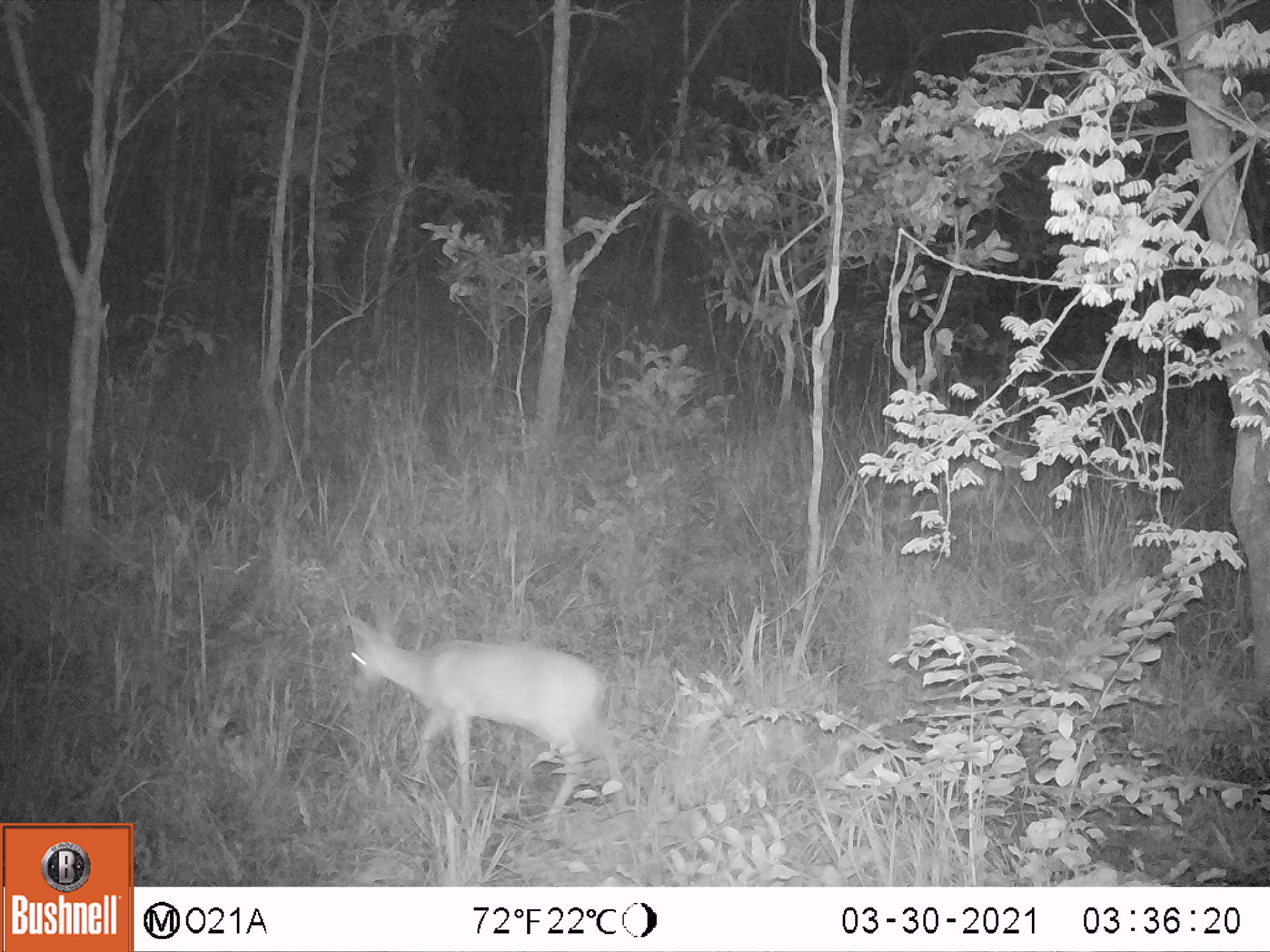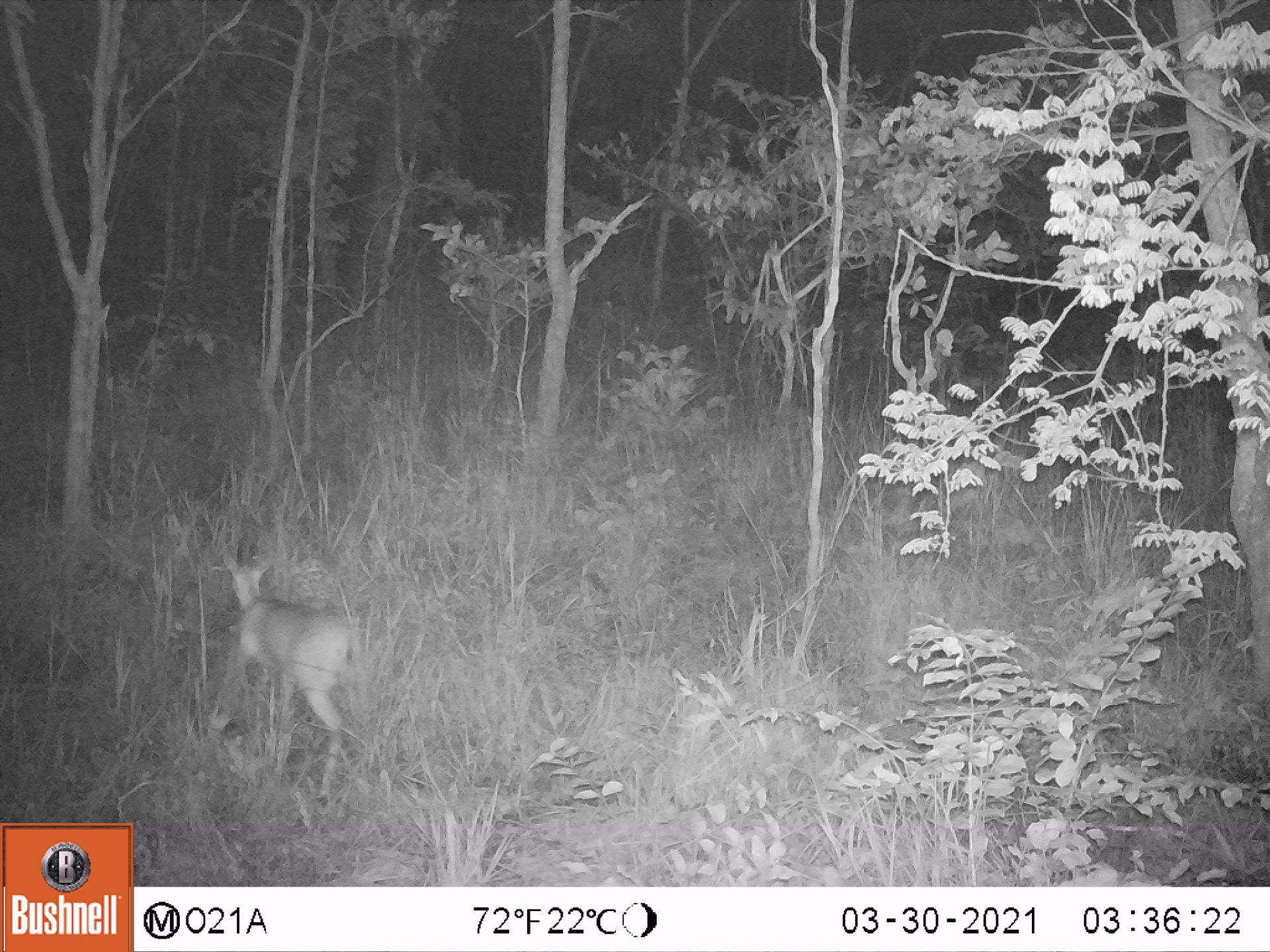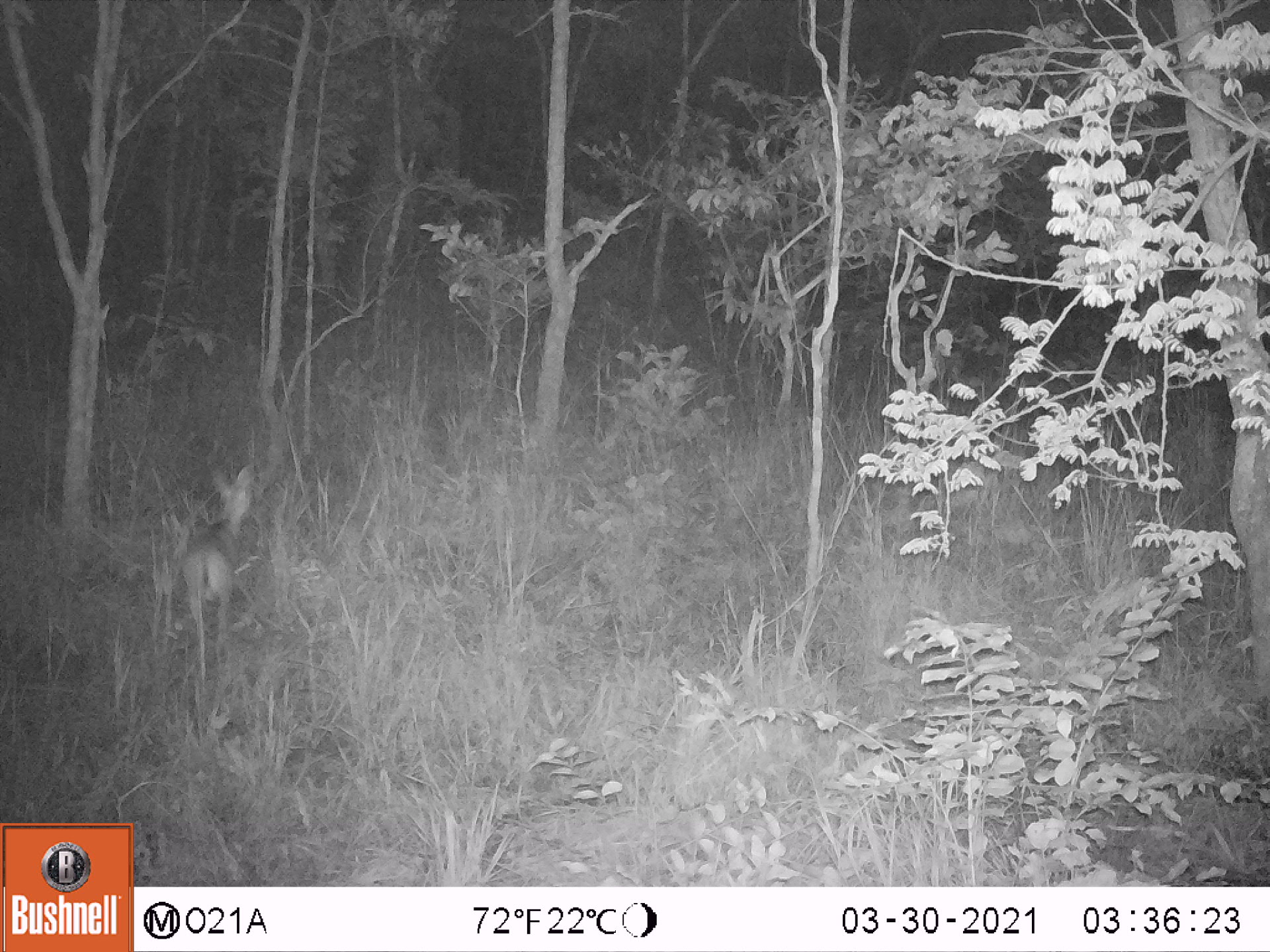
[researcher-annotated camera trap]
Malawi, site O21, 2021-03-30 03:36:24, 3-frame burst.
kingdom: Animalia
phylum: Chordata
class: Mammalia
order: Artiodactyla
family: Bovidae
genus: Sylvicapra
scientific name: Sylvicapra grimmia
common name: common duiker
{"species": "common duiker (Sylvicapra grimmia)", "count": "1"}